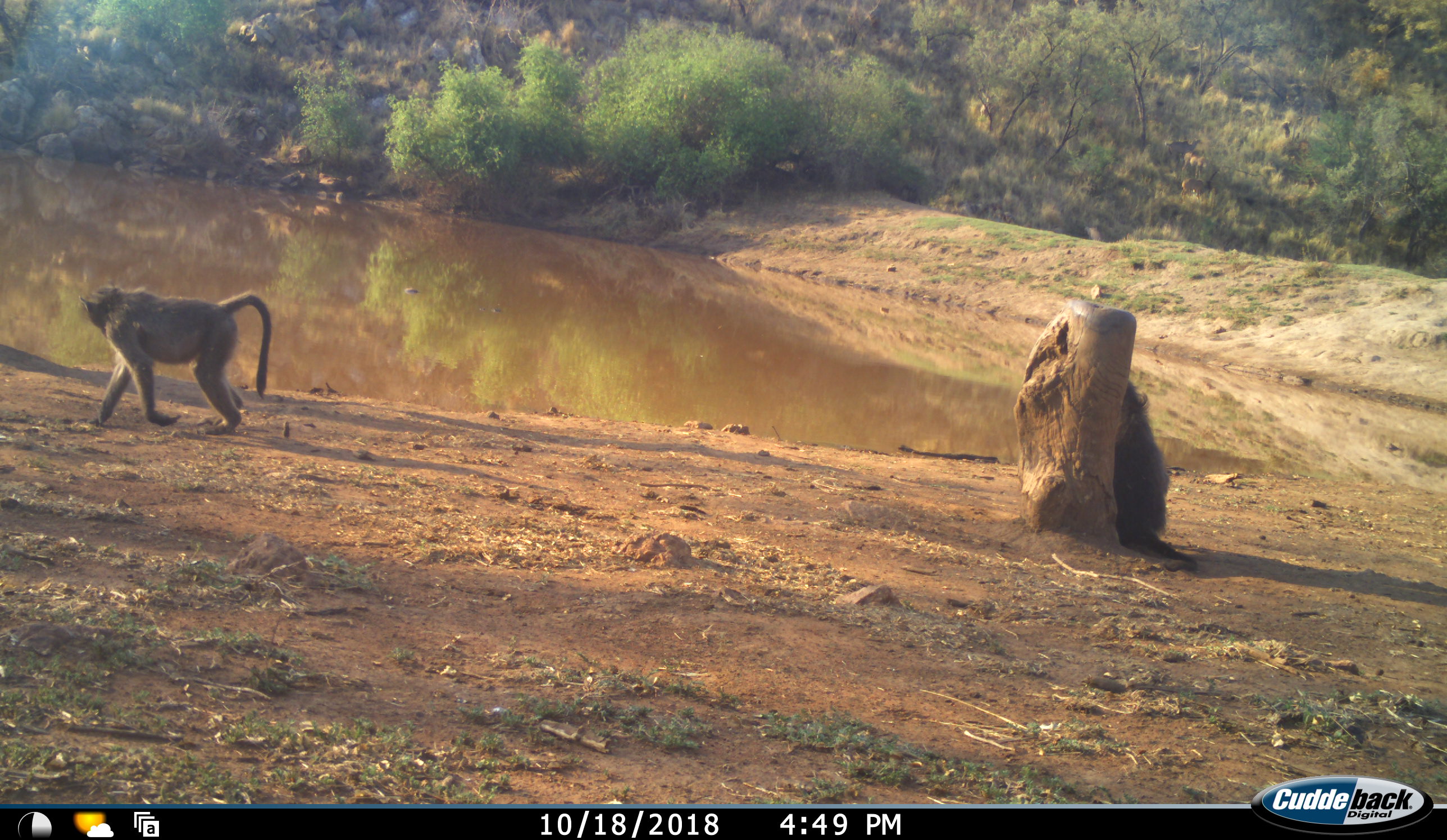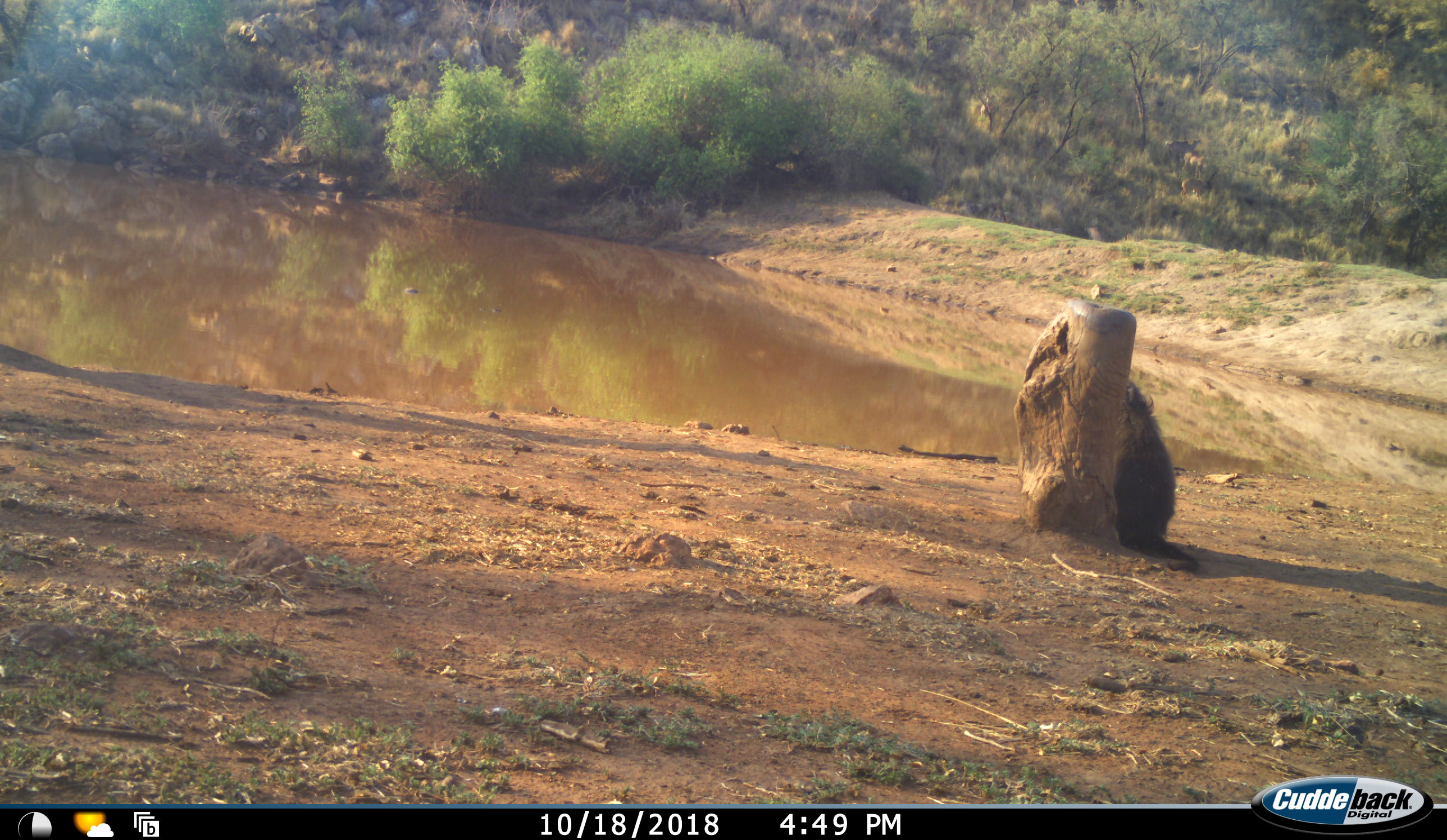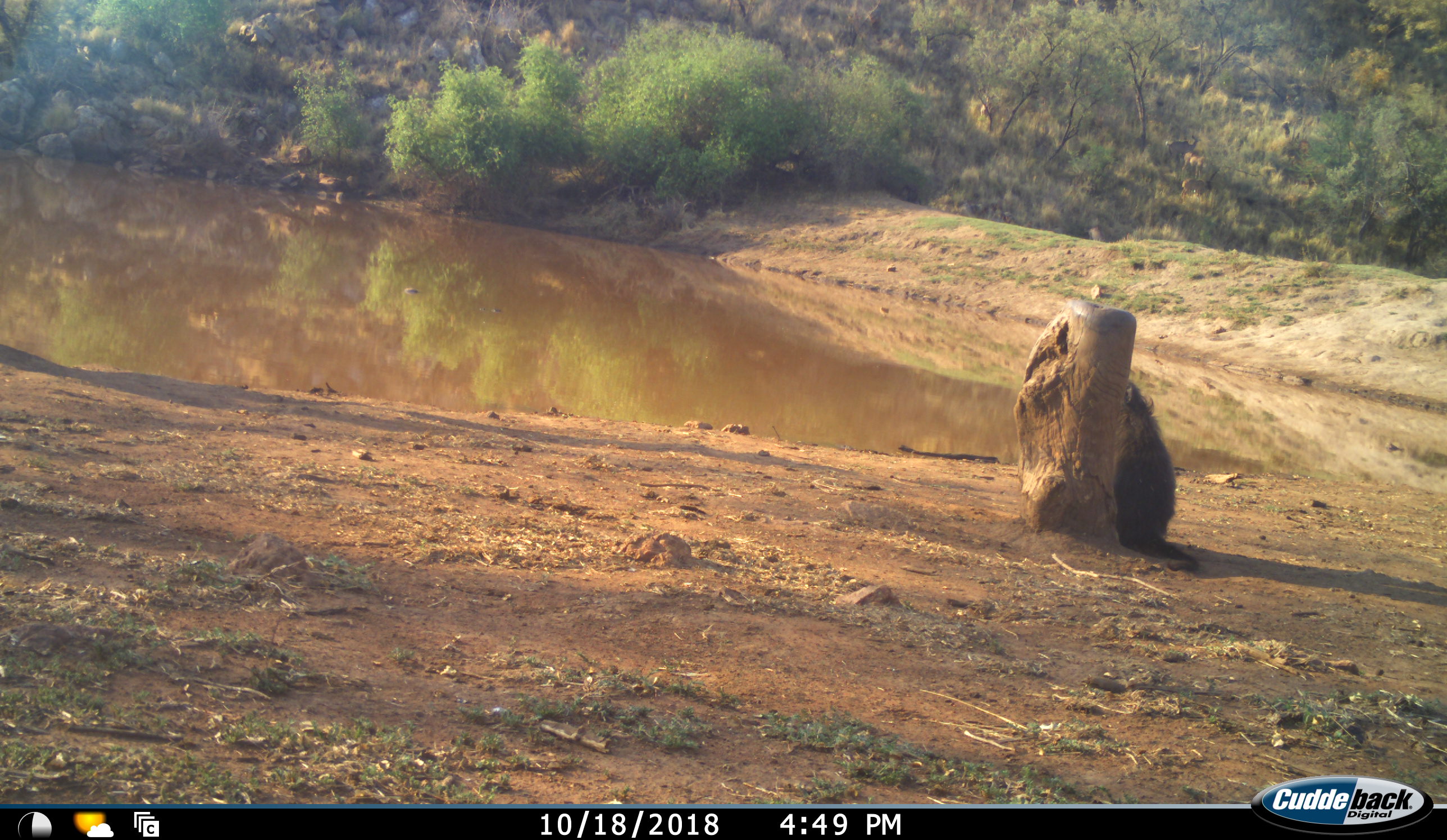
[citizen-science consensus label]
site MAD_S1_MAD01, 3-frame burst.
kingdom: Animalia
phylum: Chordata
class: Mammalia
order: Primates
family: Cercopithecidae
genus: Papio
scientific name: Papio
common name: baboon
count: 2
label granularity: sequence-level